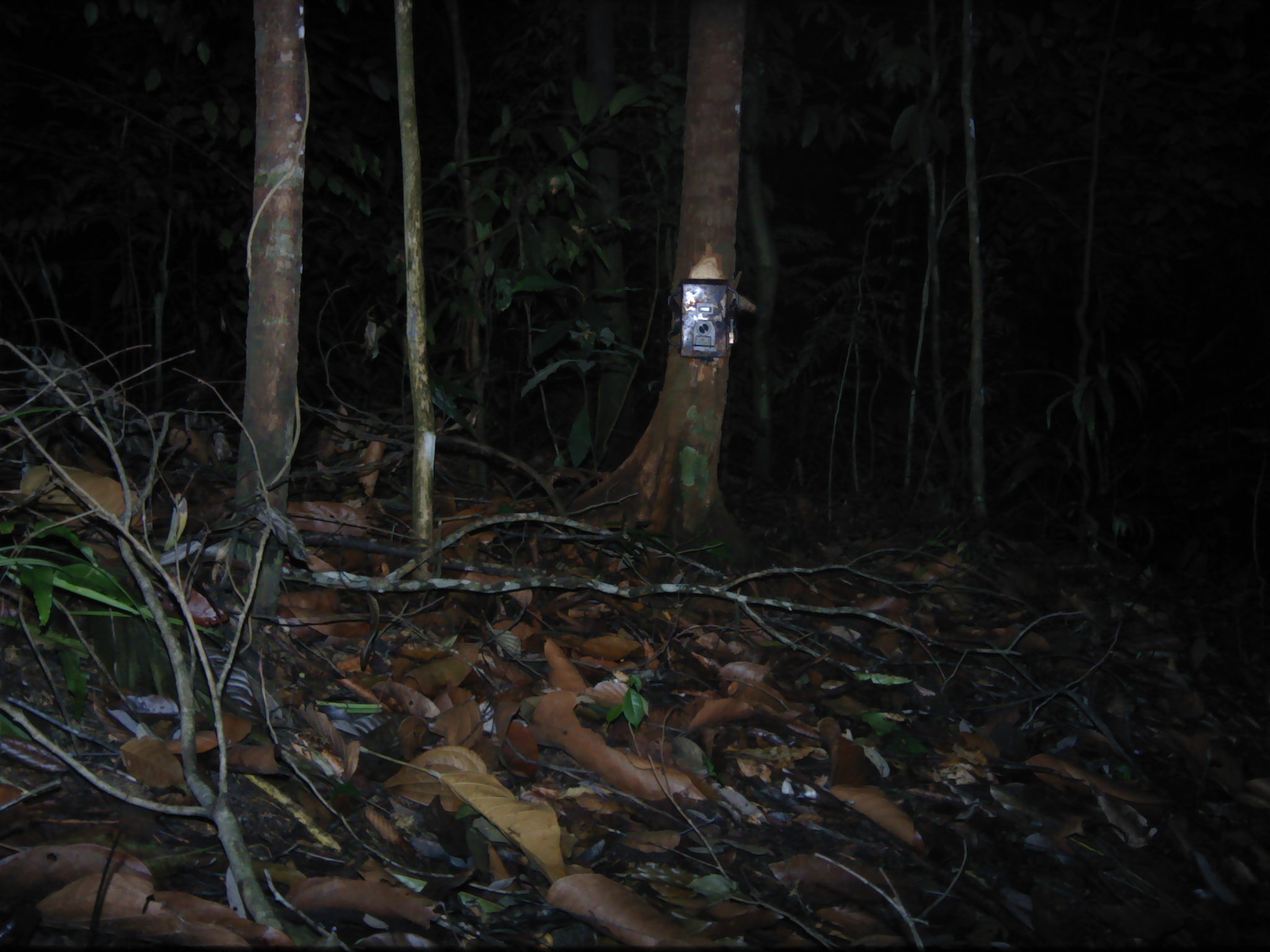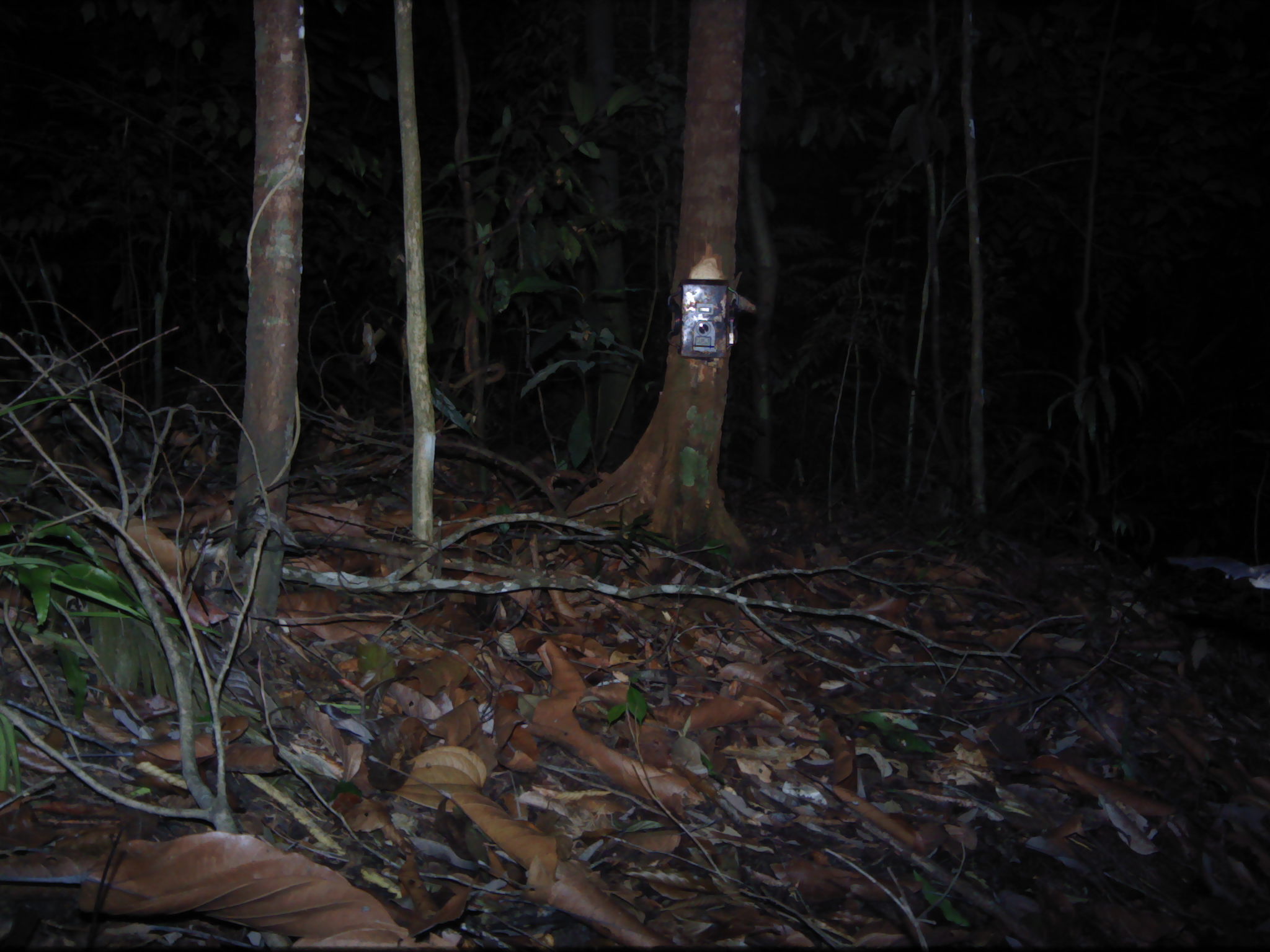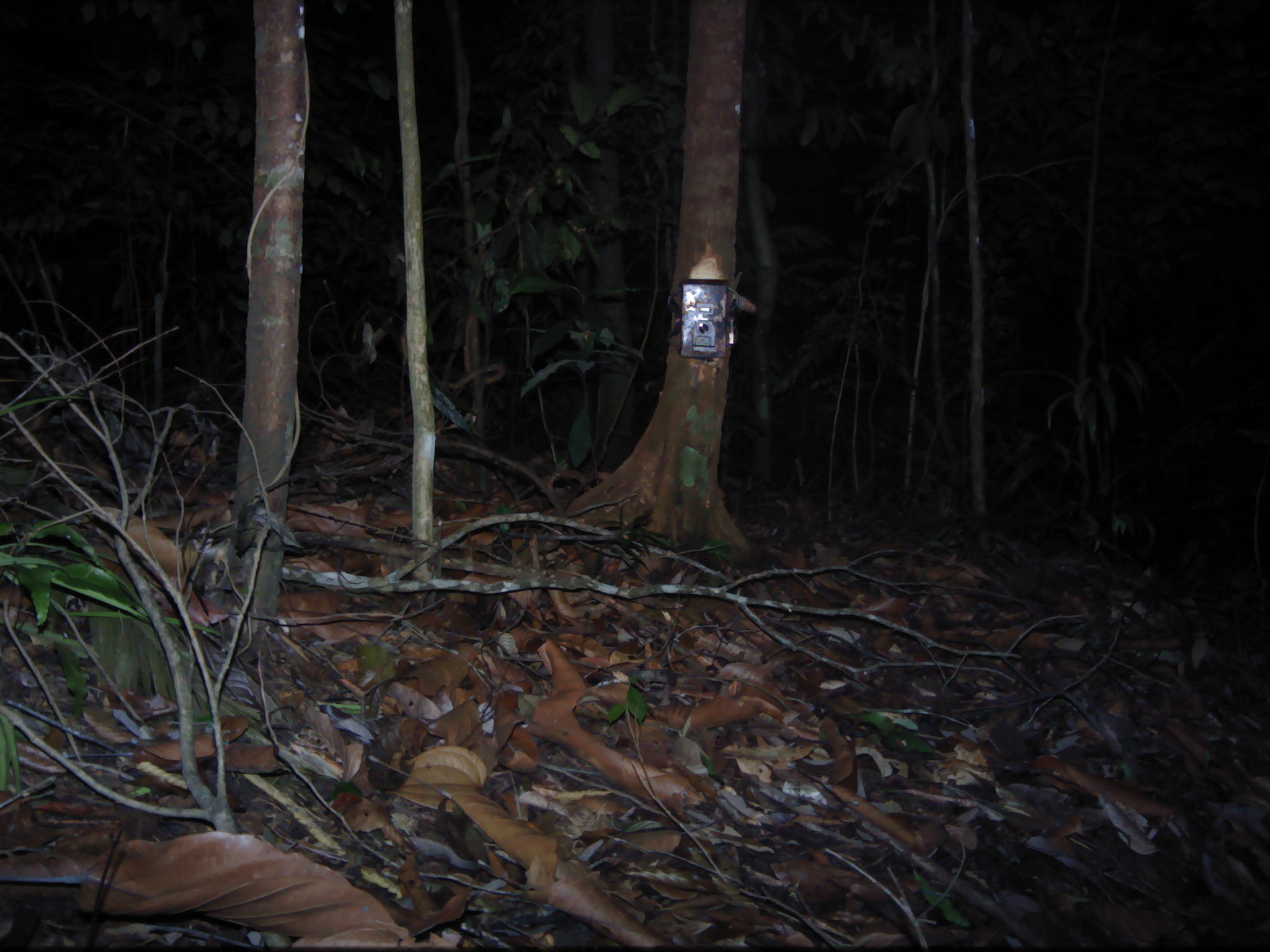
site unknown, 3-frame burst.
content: unidentified animal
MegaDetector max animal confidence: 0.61